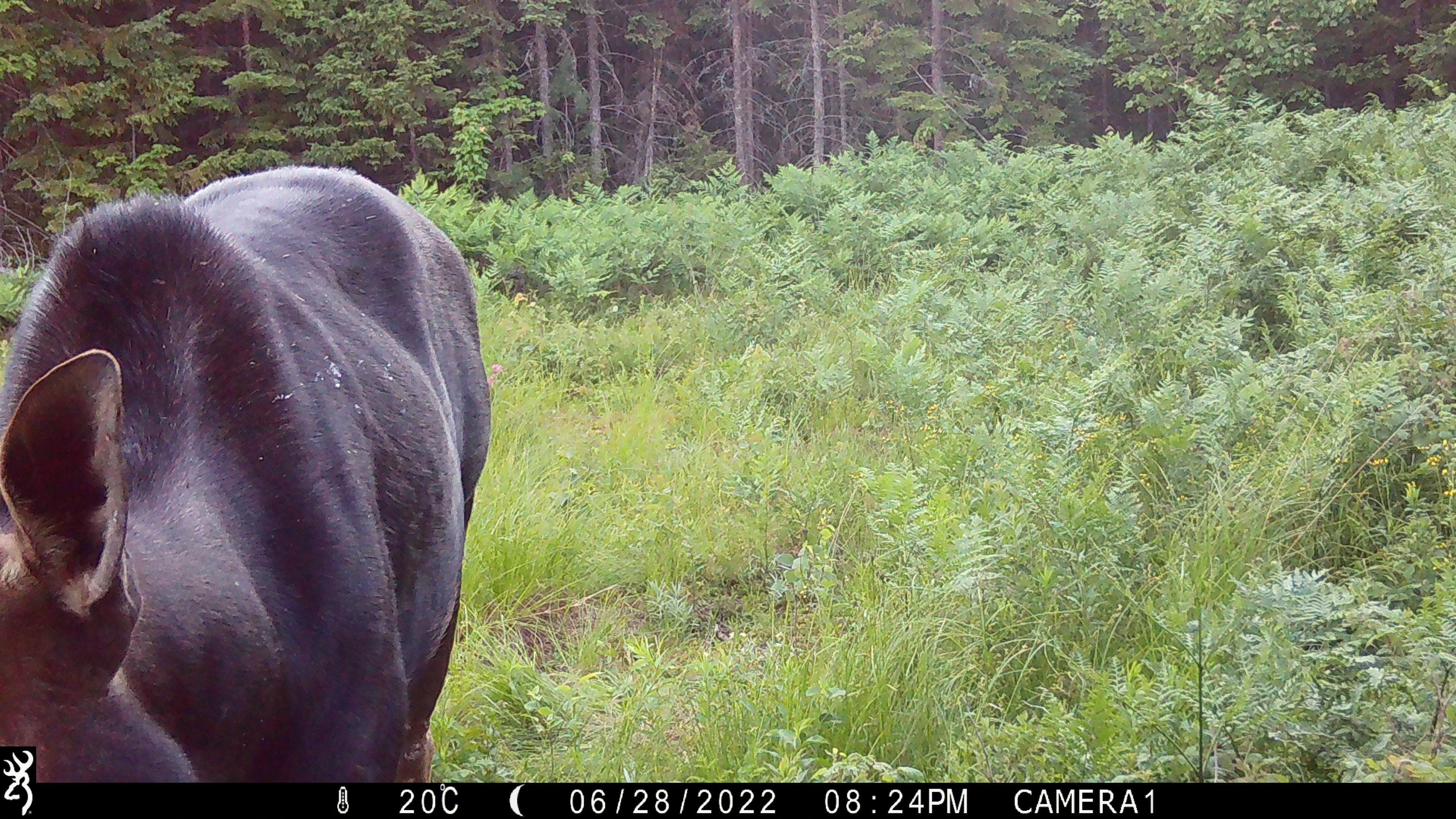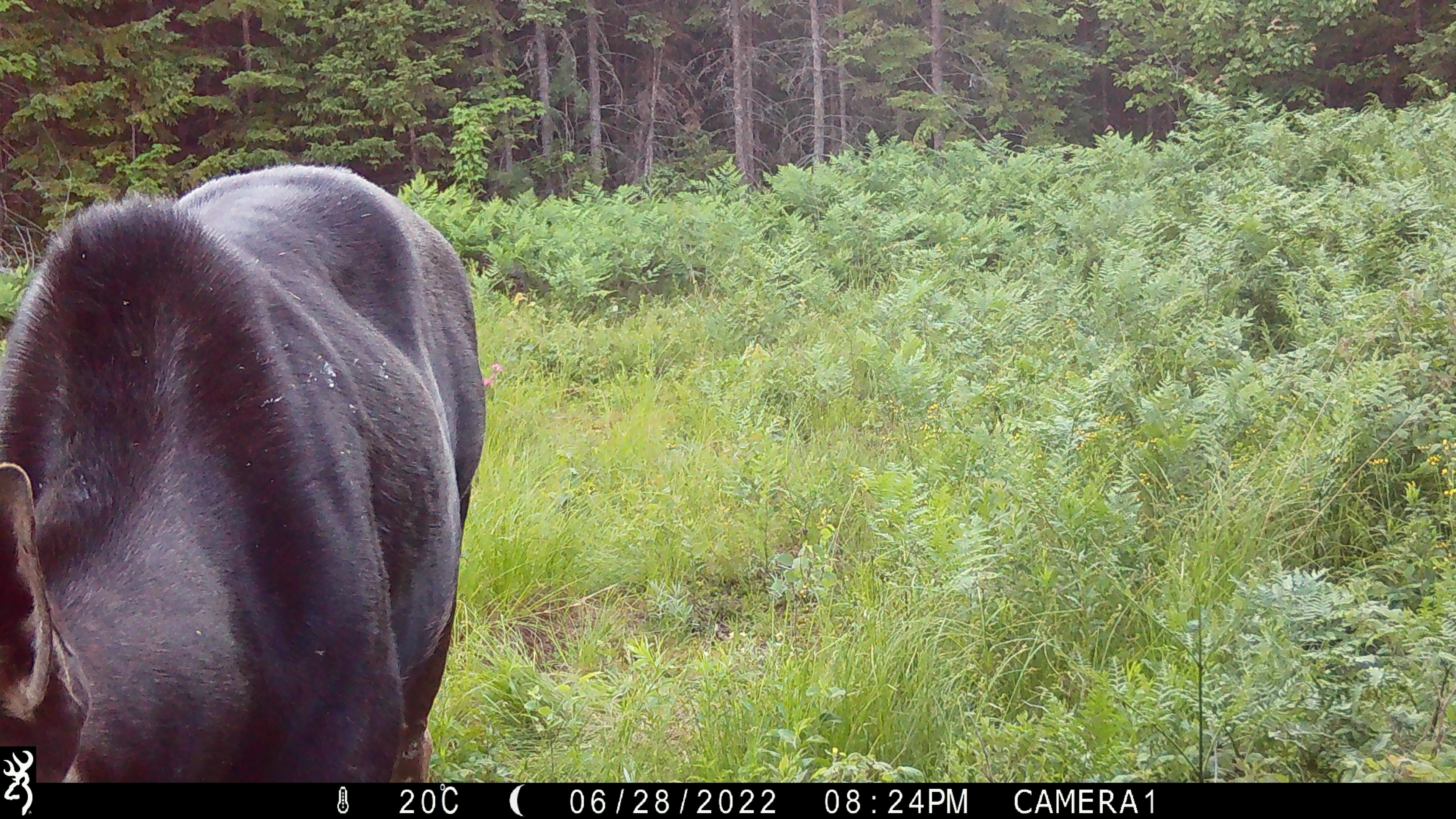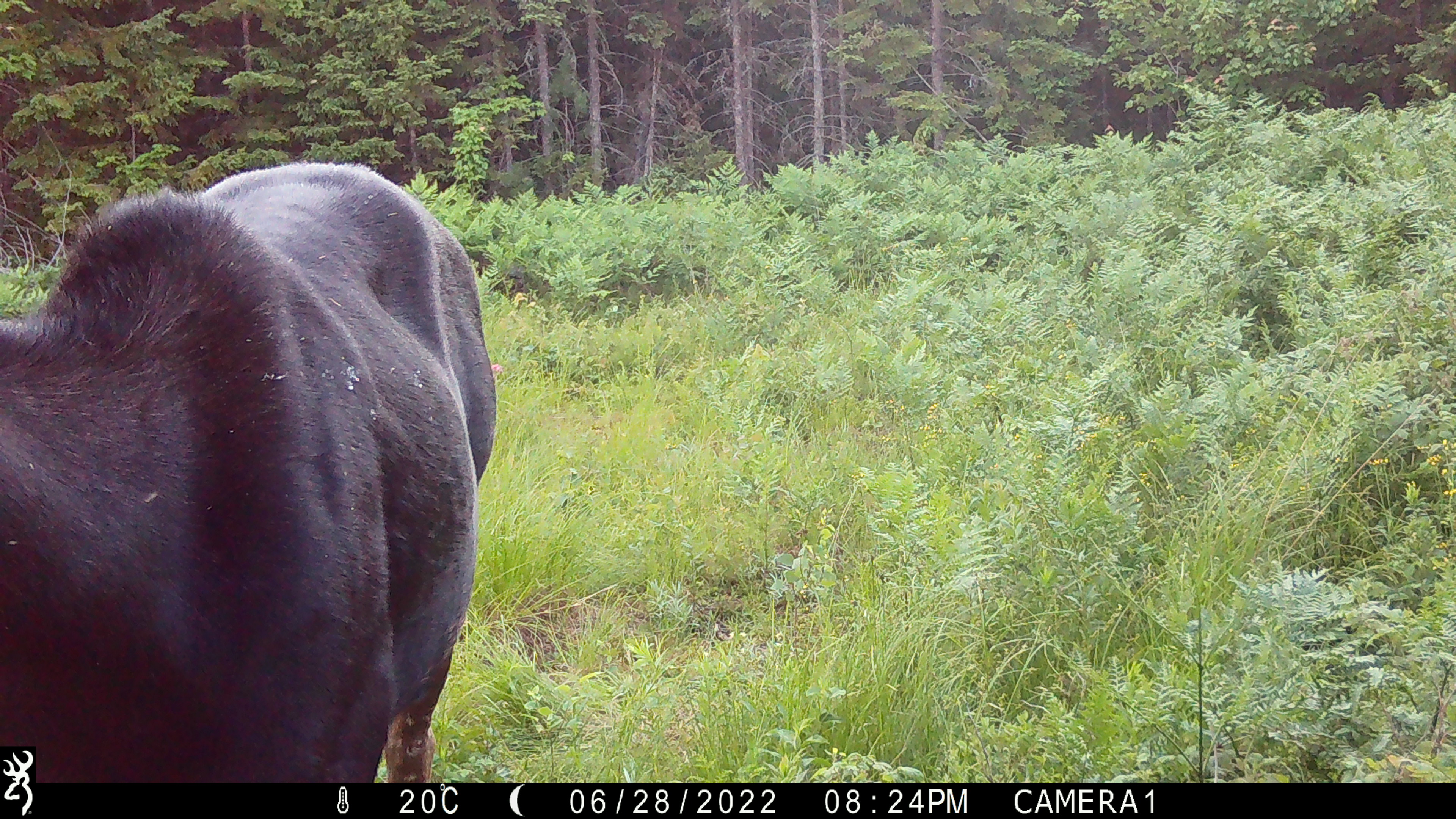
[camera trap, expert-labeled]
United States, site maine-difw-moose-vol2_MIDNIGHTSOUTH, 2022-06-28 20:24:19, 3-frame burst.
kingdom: Animalia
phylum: Chordata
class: Mammalia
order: Artiodactyla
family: Cervidae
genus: Alces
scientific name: Alces alces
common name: moose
Moose (Alces alces).